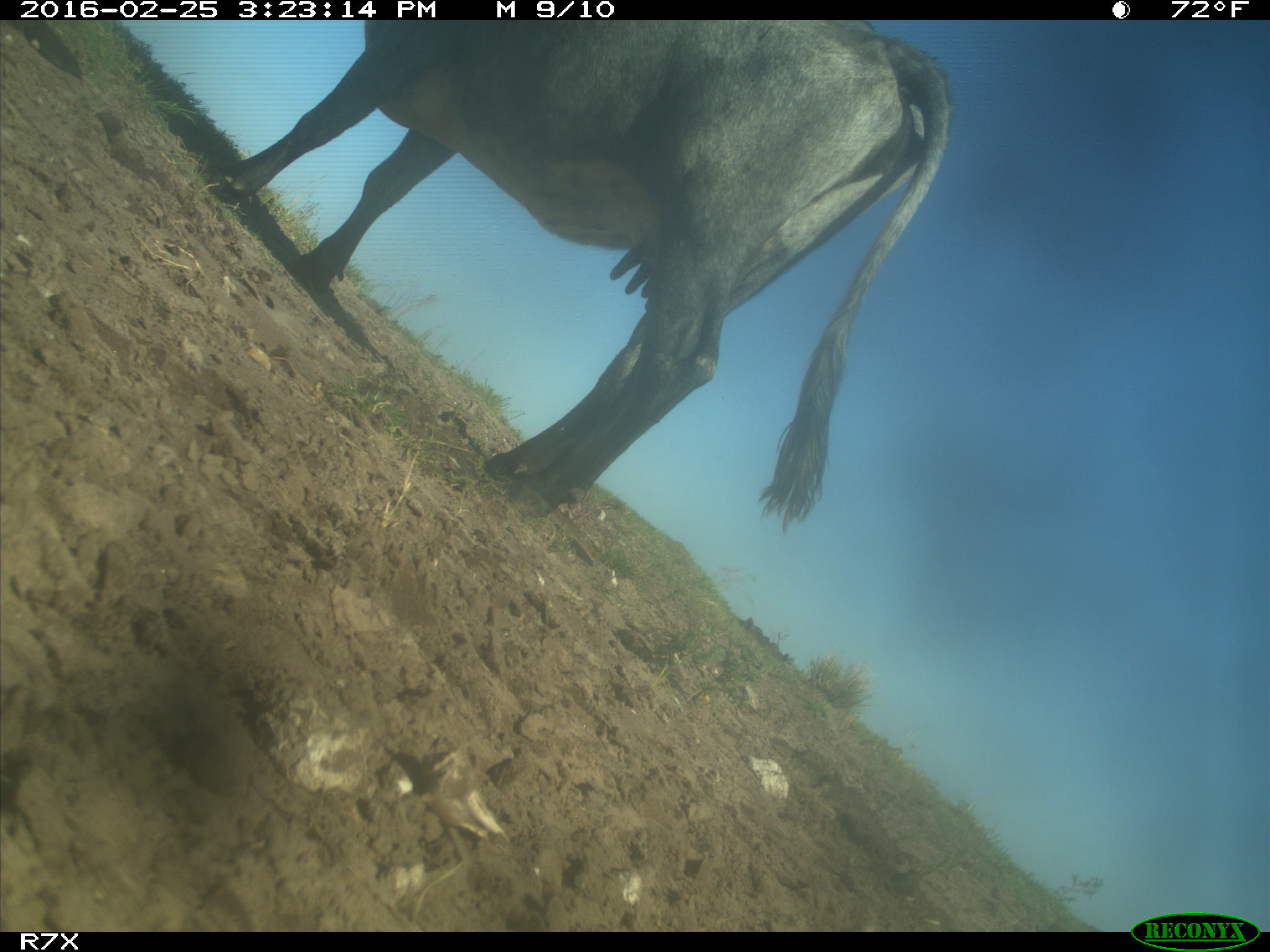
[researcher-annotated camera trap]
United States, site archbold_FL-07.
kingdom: Animalia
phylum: Chordata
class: Mammalia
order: Artiodactyla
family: Bovidae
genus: Bos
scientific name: Bos taurus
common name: domestic cow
Bos taurus (domestic cow).